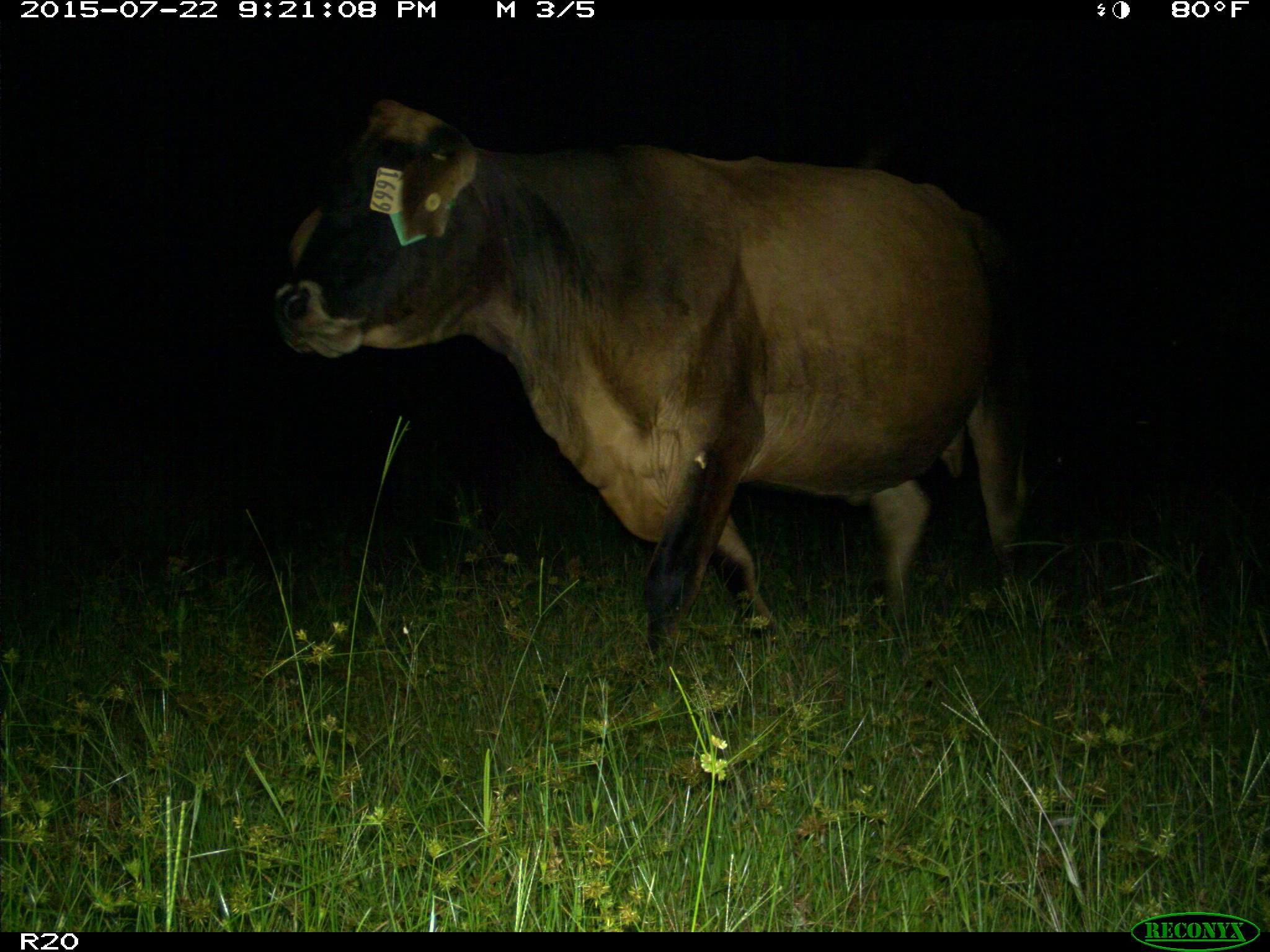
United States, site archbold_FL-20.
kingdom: Animalia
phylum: Chordata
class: Mammalia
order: Artiodactyla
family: Bovidae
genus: Bos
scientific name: Bos taurus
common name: domestic cow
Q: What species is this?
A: Bos taurus (domestic cow).